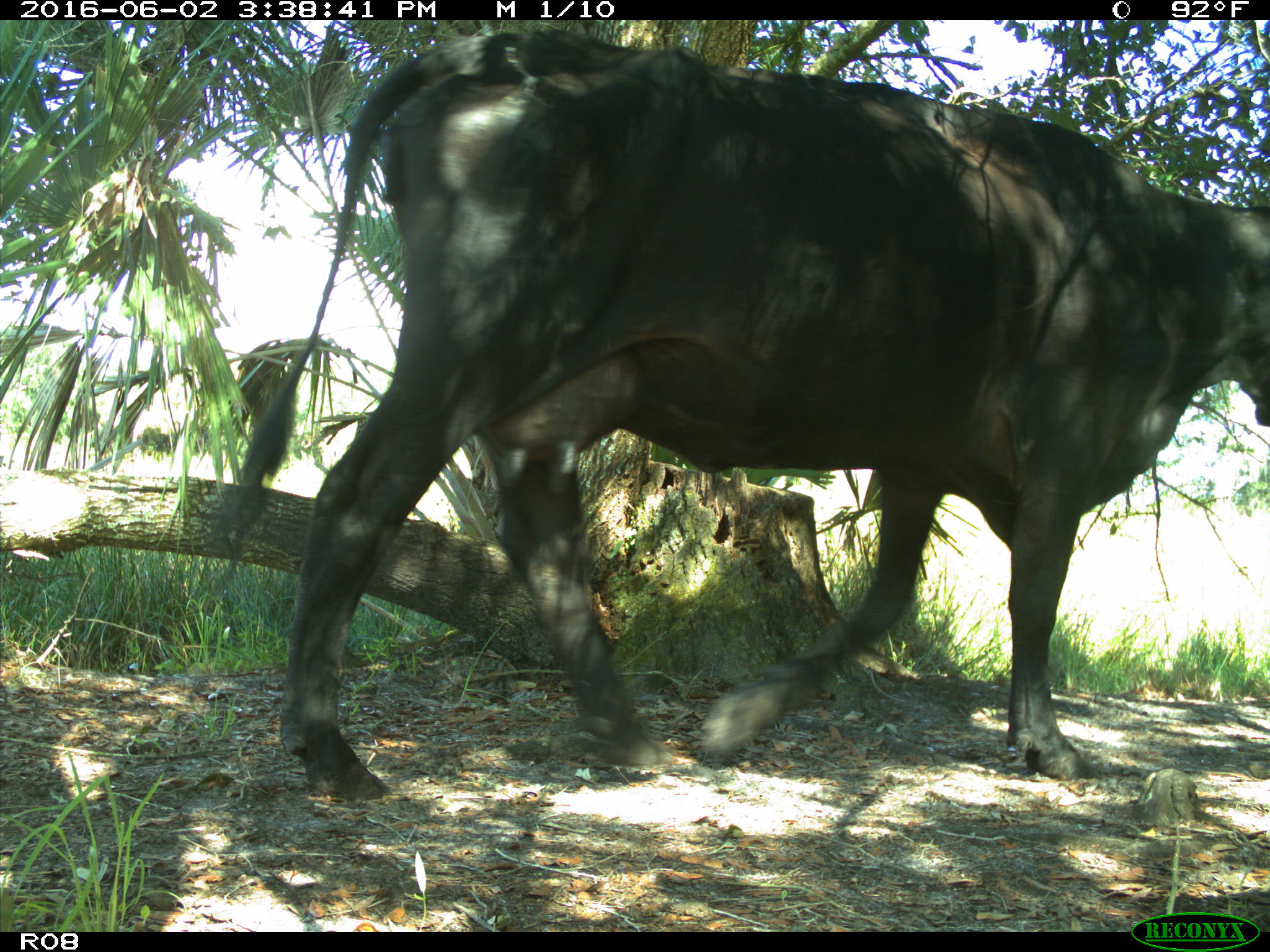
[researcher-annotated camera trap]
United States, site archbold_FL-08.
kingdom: Animalia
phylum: Chordata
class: Mammalia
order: Artiodactyla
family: Bovidae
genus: Bos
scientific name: Bos taurus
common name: domestic cow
Bos taurus (domestic cow).